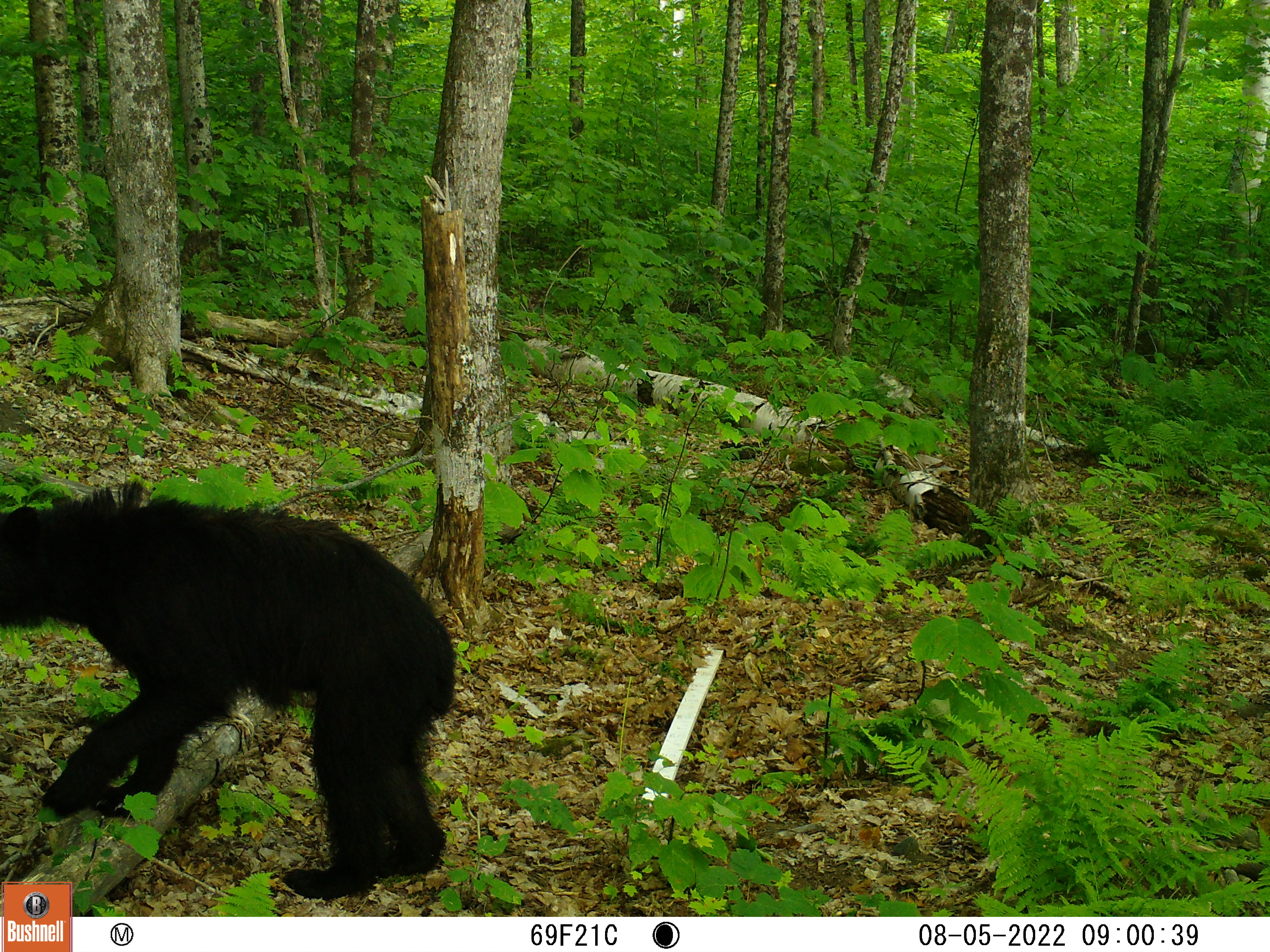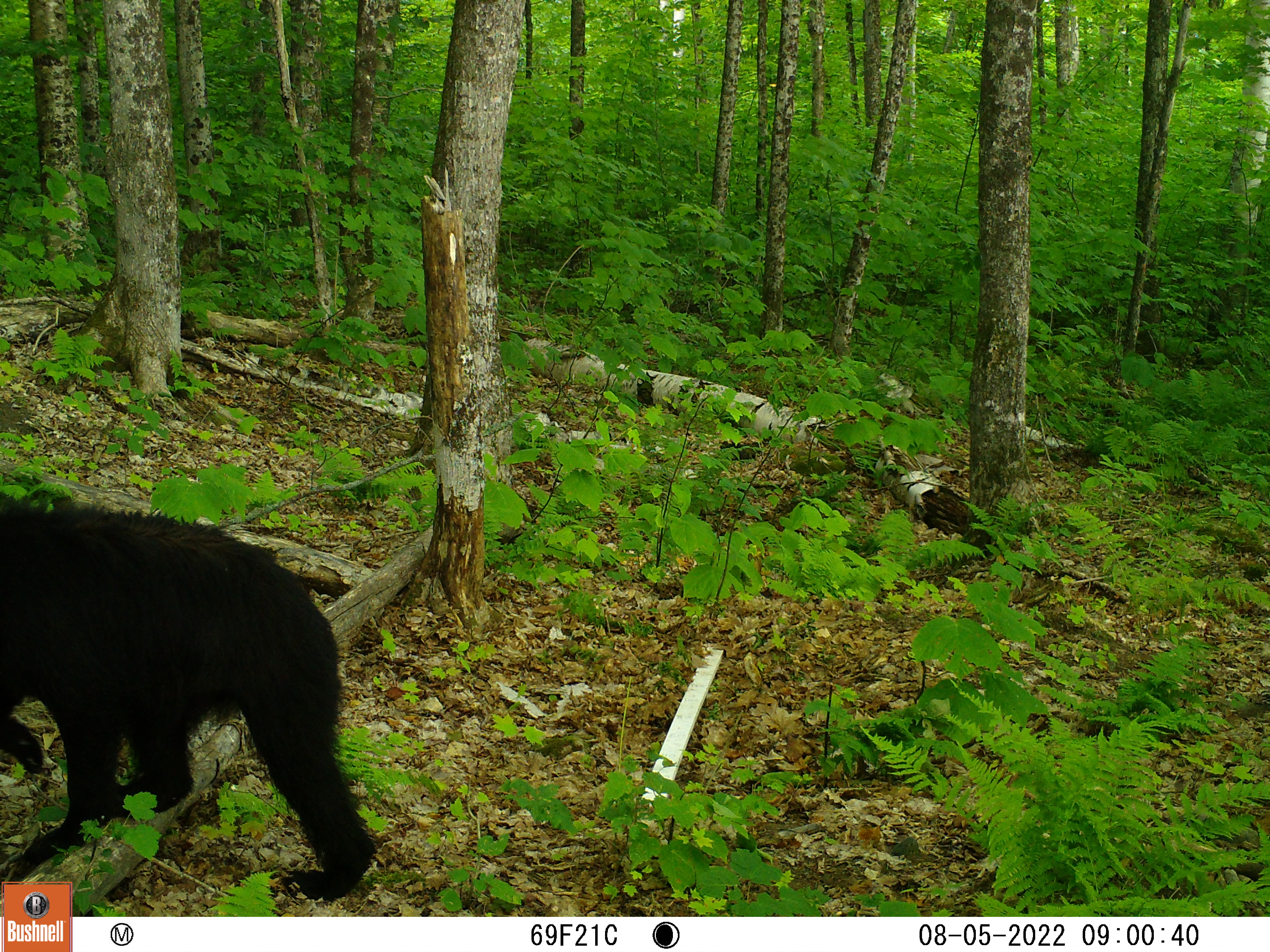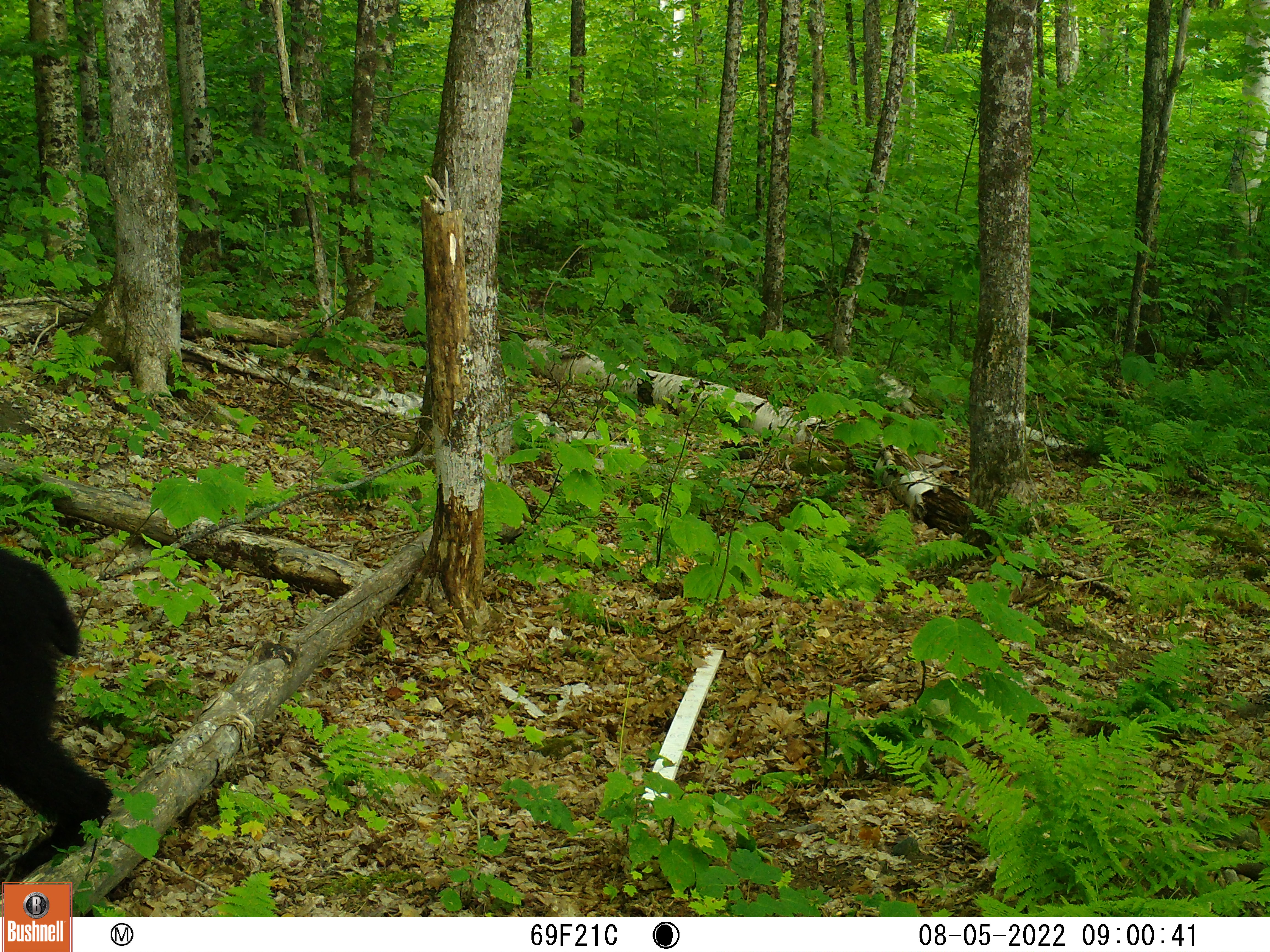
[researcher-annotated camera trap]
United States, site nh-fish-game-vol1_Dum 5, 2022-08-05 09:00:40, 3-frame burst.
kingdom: Animalia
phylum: Chordata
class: Mammalia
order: Carnivora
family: Ursidae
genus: Ursus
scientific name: Ursus americanus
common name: black bear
Black bear (Ursus americanus).